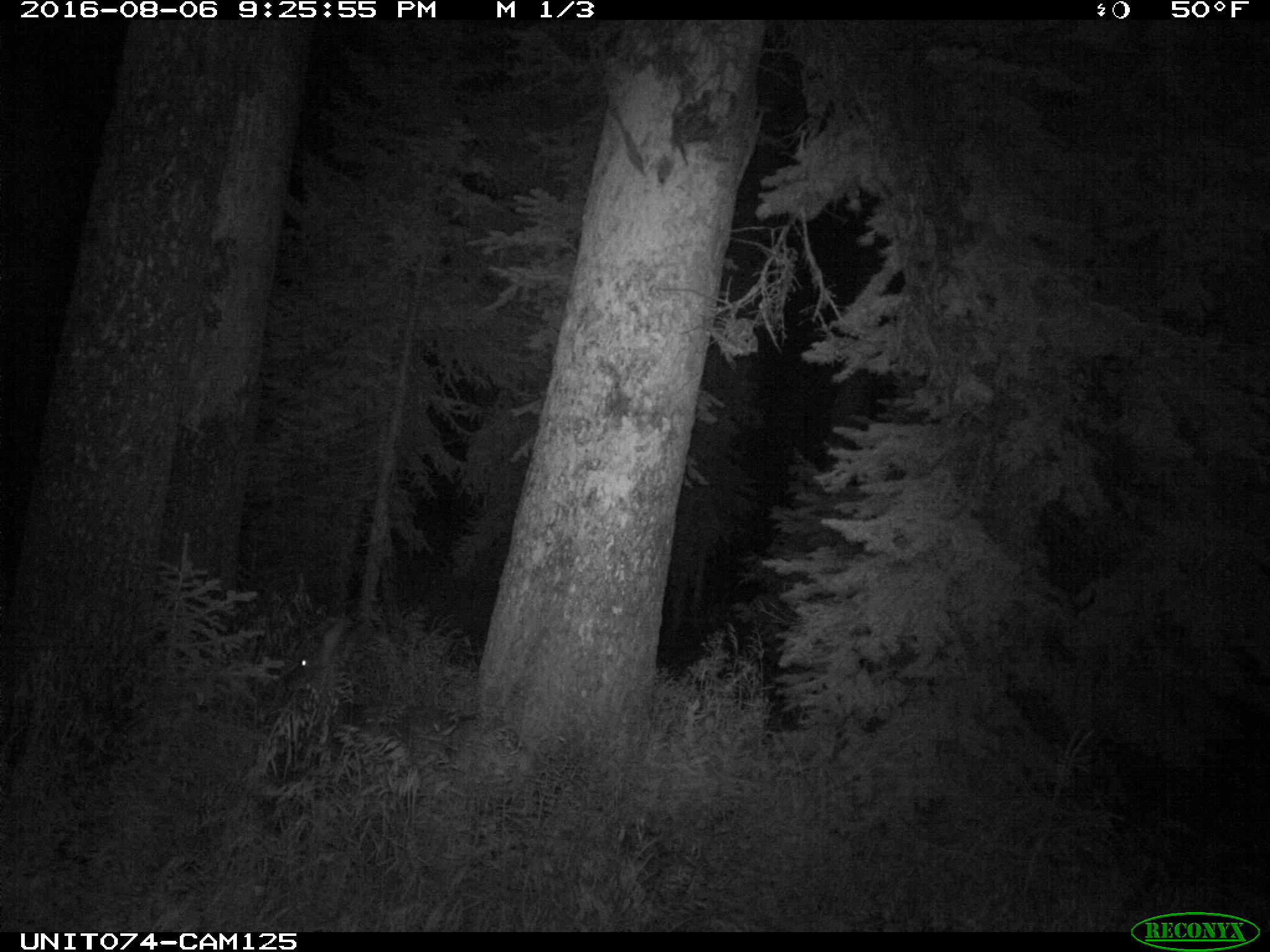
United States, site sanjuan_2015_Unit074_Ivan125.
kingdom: Animalia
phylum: Chordata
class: Mammalia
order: Artiodactyla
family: Cervidae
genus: Odocoileus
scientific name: Odocoileus hemionus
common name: mule deer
Odocoileus hemionus (mule deer).